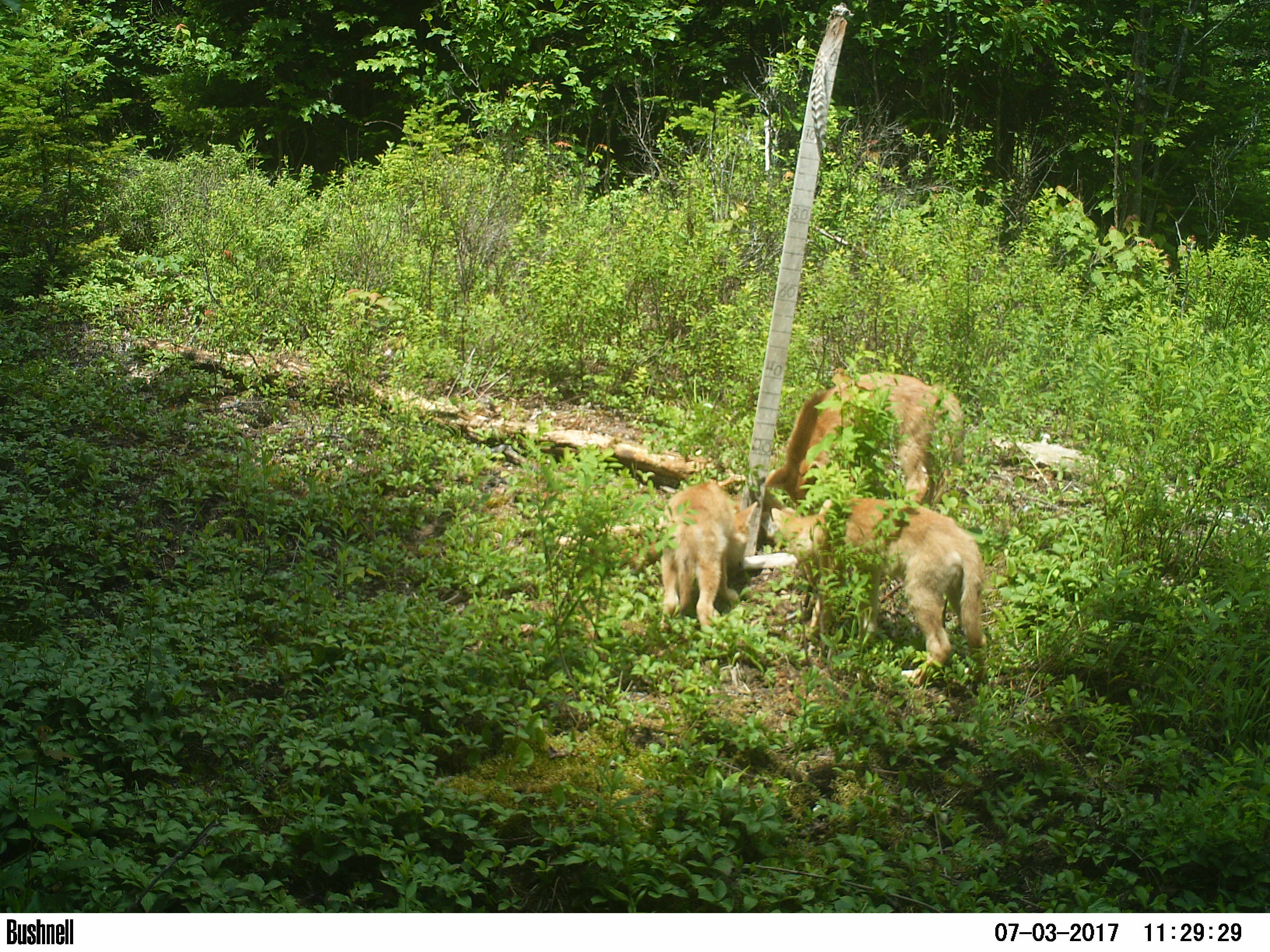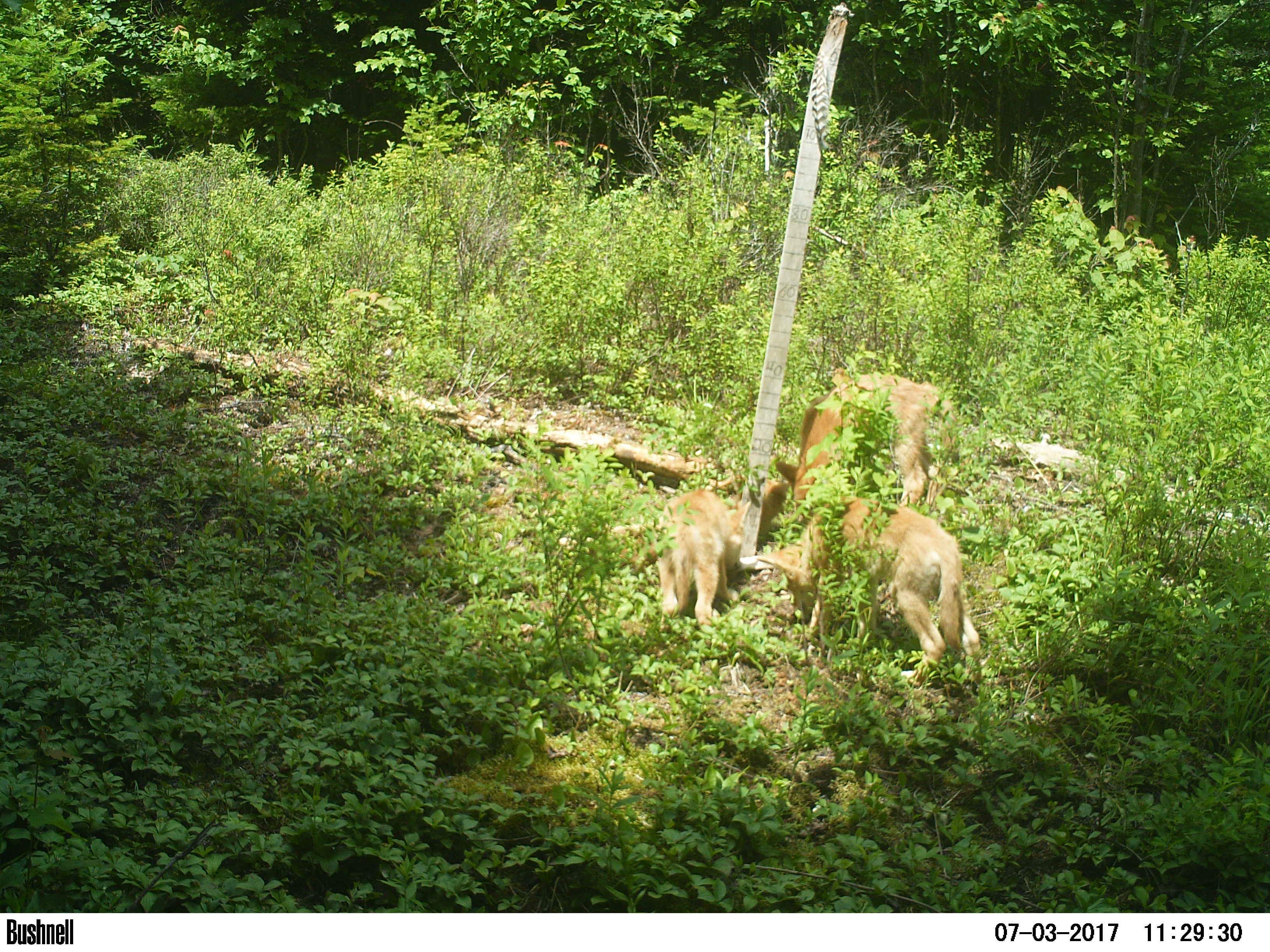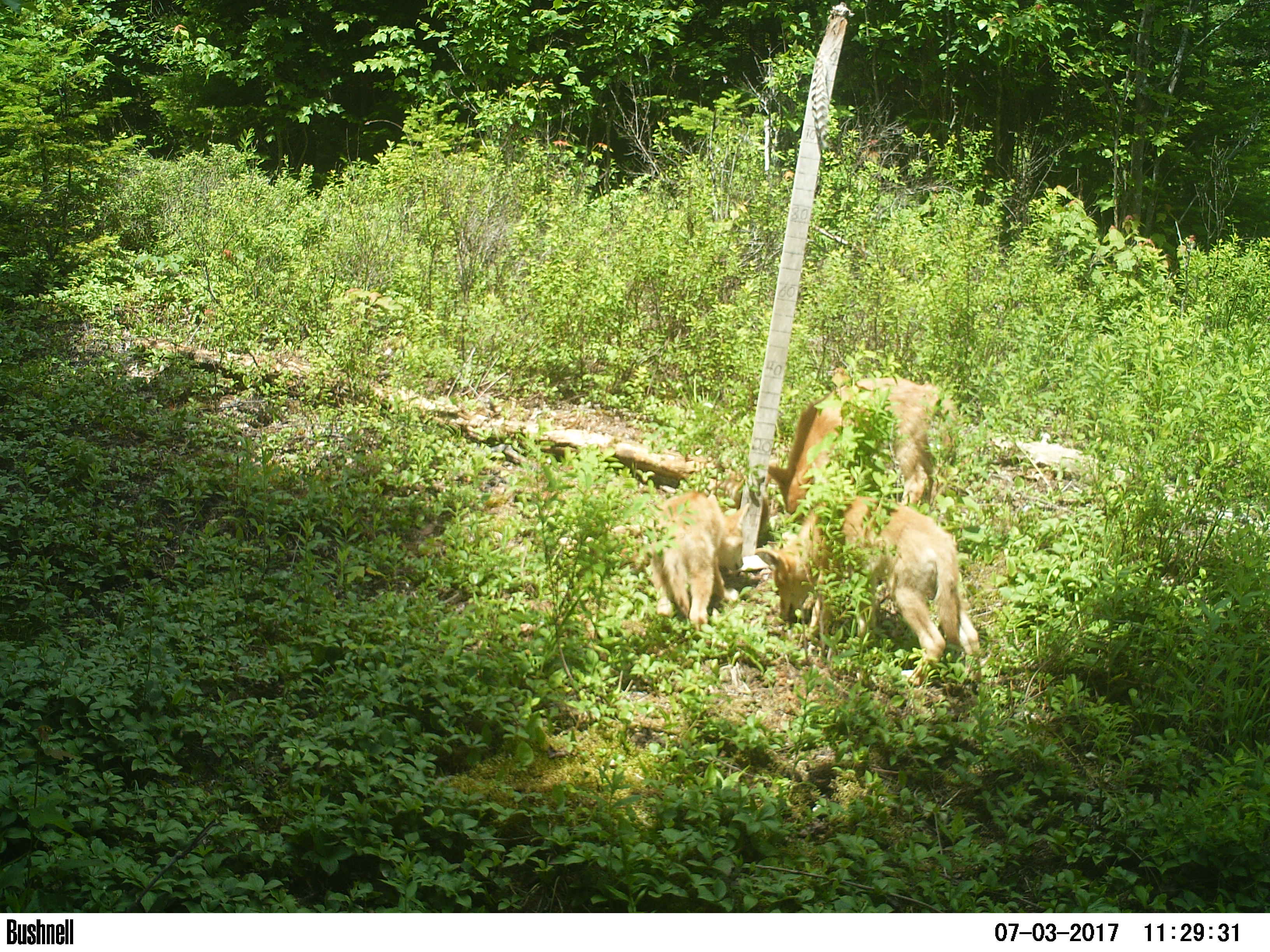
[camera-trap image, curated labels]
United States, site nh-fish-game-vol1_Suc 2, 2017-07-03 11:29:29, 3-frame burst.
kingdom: Animalia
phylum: Chordata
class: Mammalia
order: Carnivora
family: Canidae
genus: Canis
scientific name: Canis latrans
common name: coyote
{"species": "coyote (Canis latrans)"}